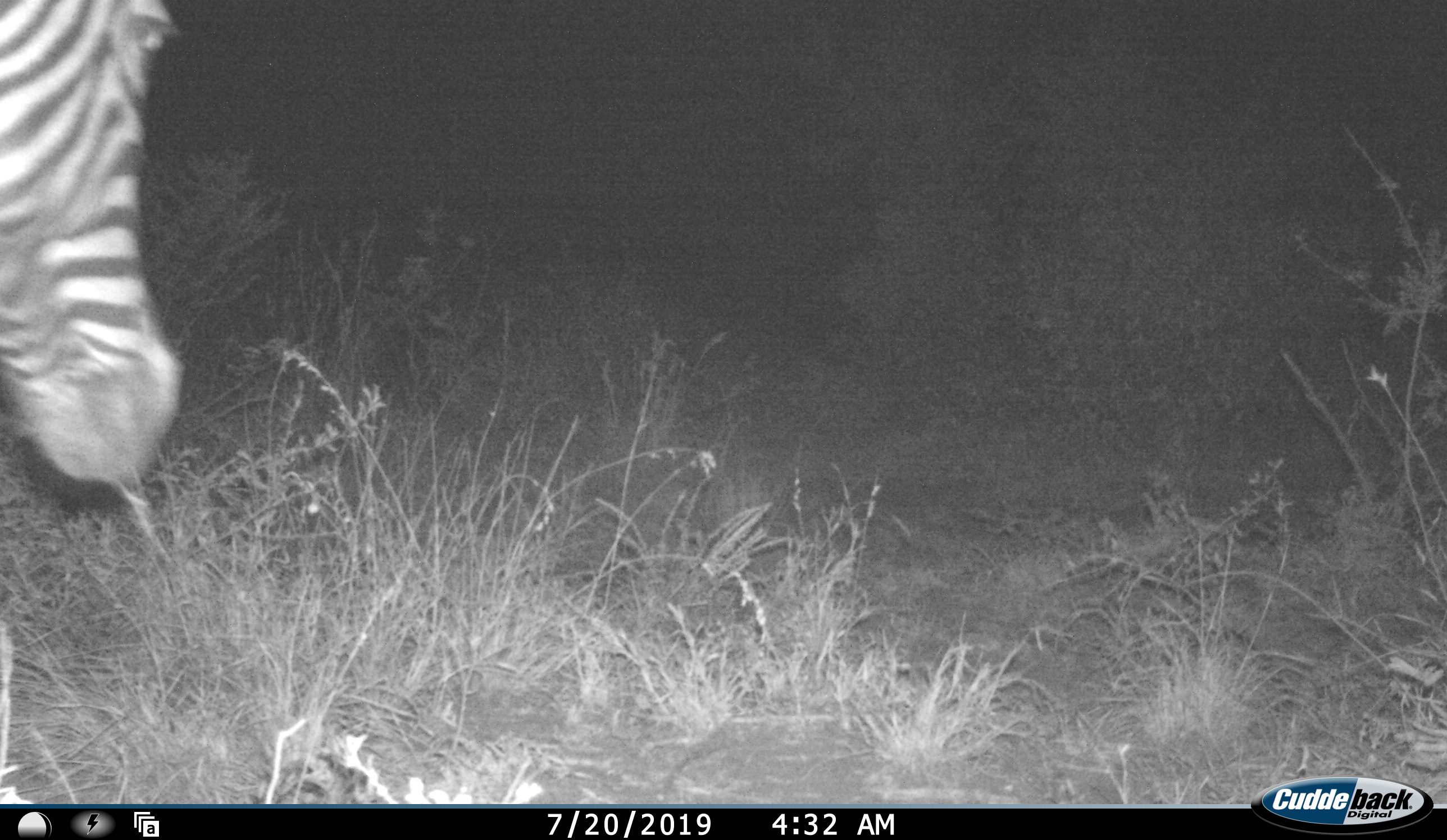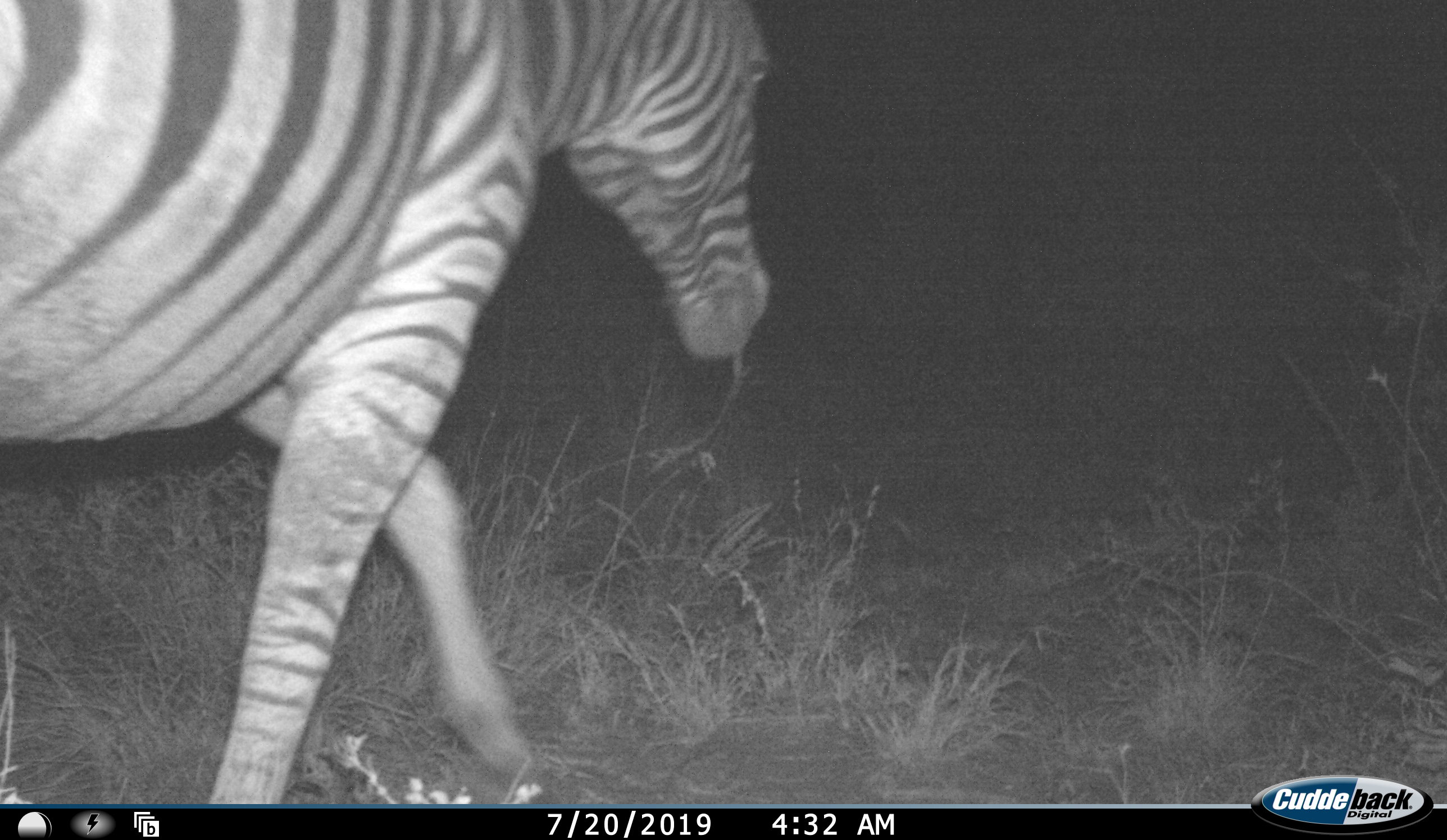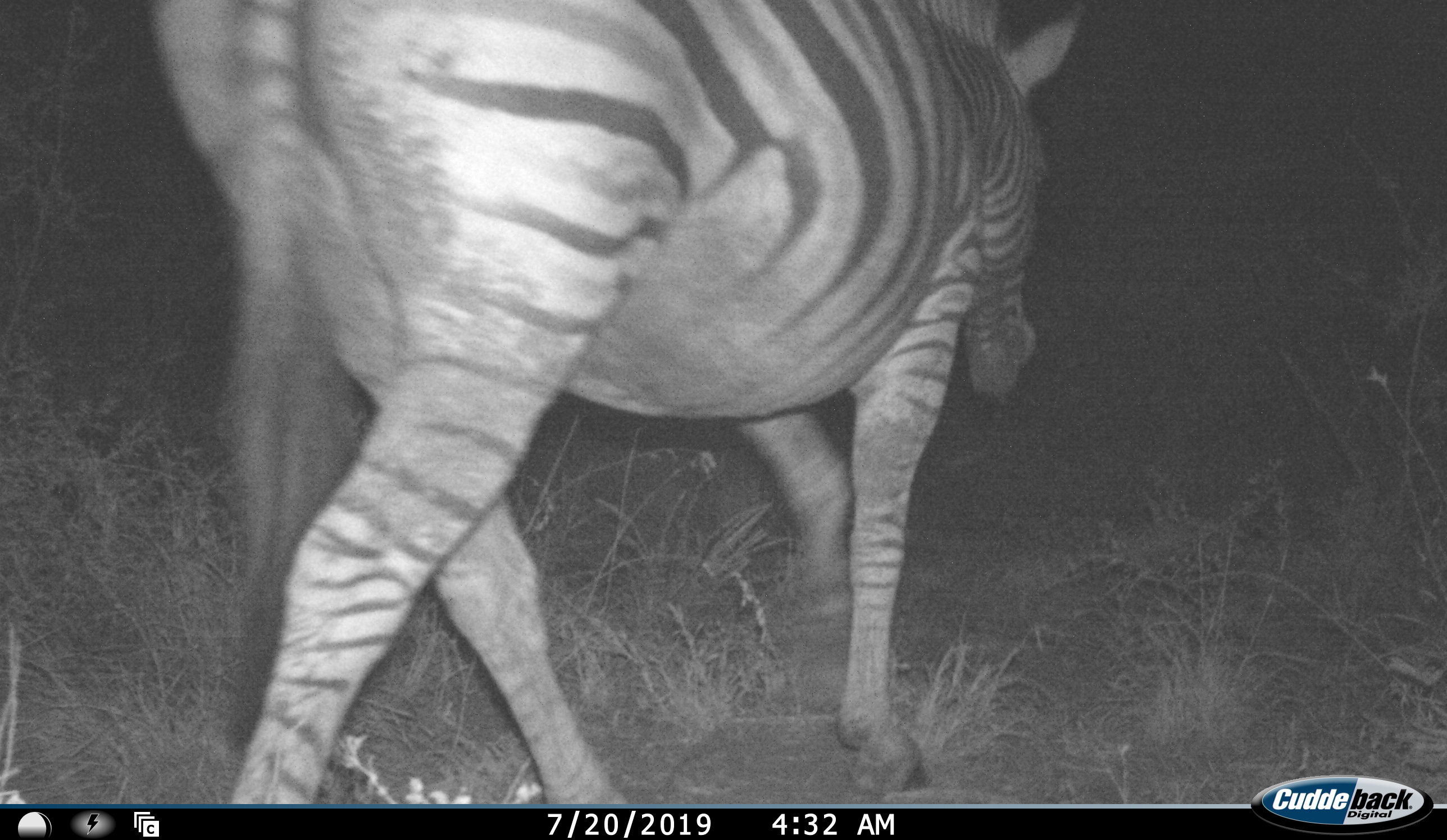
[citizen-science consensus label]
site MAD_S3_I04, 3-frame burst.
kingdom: Animalia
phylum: Chordata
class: Mammalia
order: Perissodactyla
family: Equidae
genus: Equus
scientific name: Equus quagga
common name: plains zebra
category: zebraplains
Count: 1.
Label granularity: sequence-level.